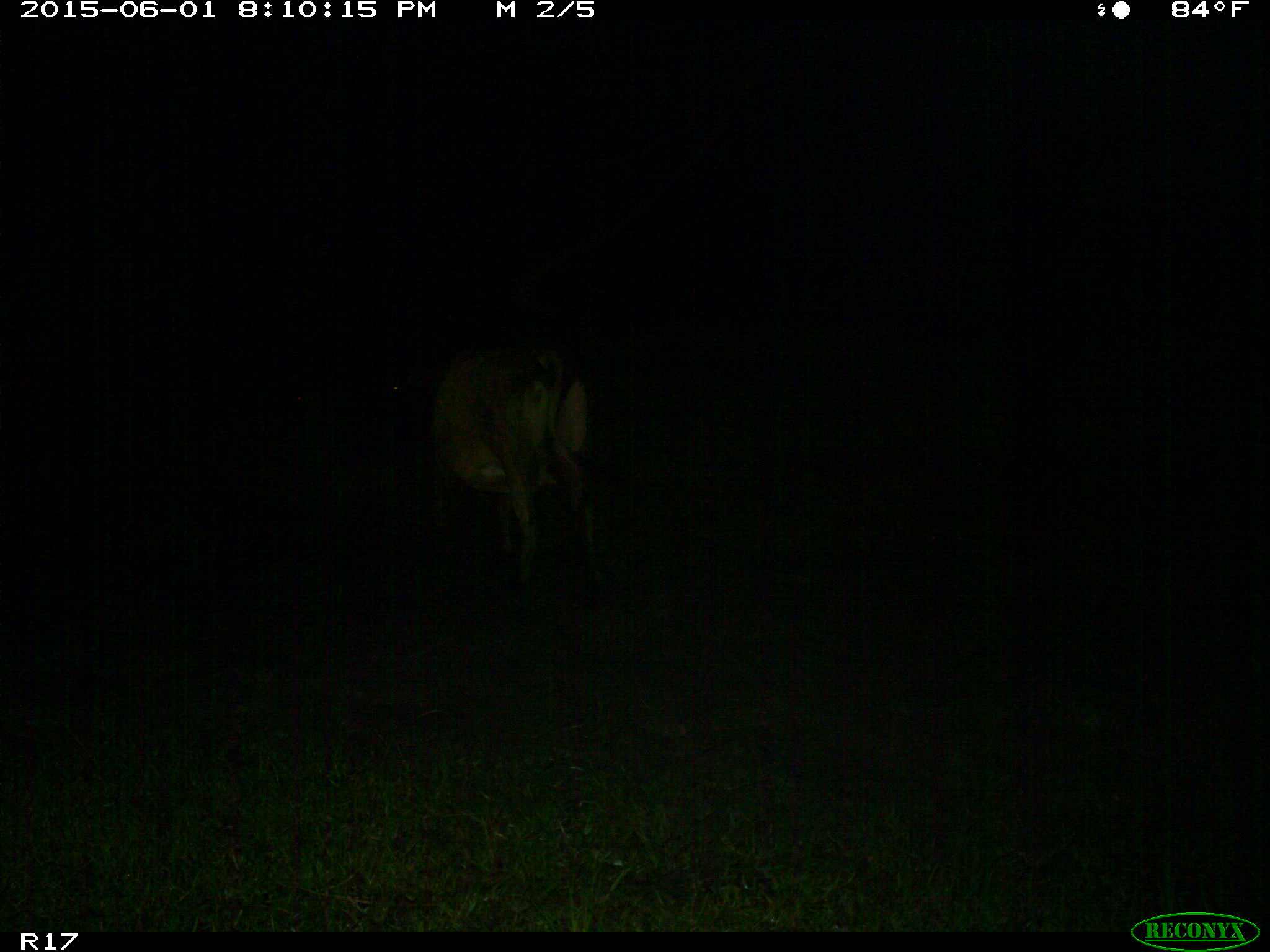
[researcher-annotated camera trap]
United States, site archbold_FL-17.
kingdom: Animalia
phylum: Chordata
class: Mammalia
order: Artiodactyla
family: Bovidae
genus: Bos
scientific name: Bos taurus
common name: domestic cow